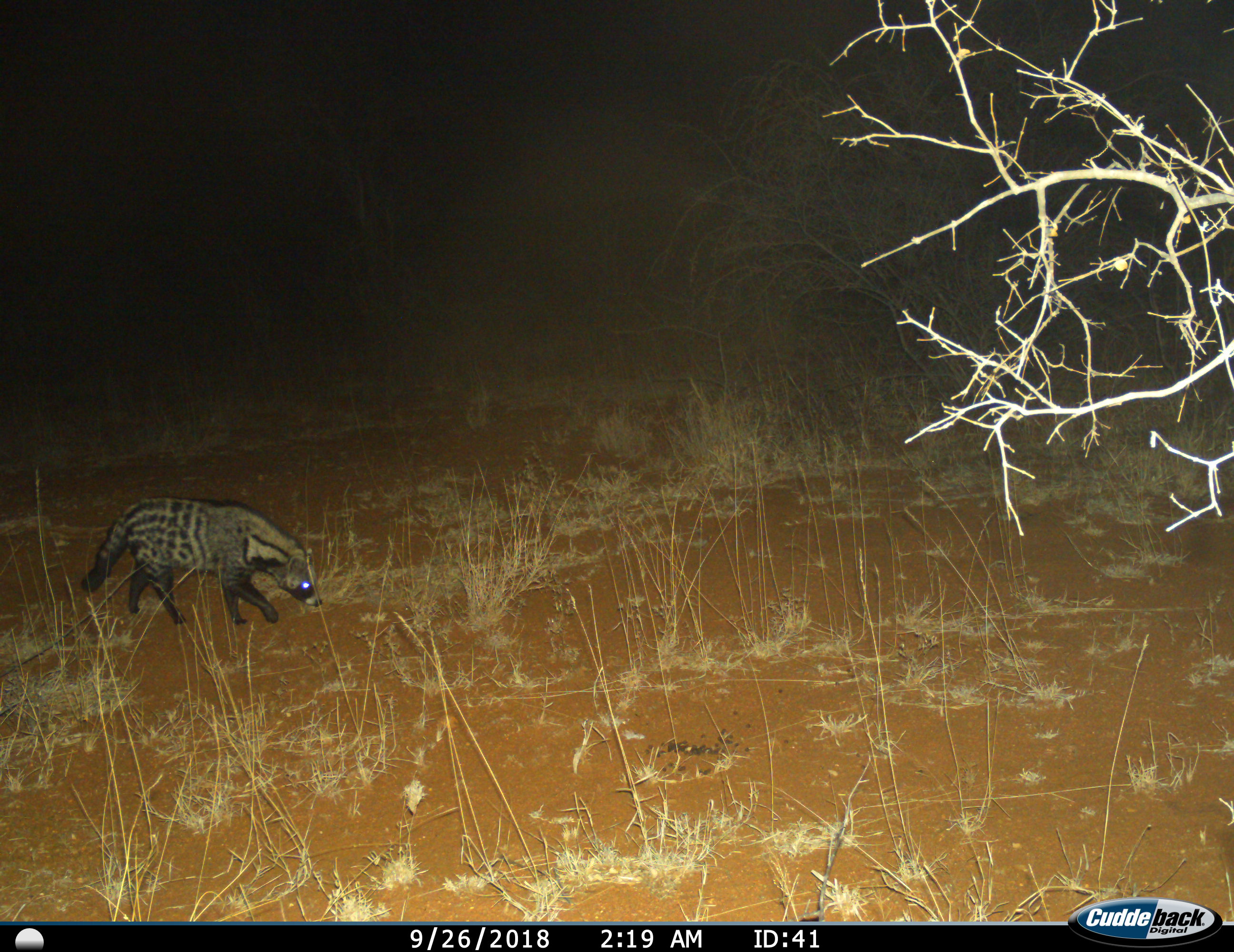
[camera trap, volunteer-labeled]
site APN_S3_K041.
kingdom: Animalia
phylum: Chordata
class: Mammalia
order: Carnivora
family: Viverridae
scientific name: Viverridae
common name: civet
Civet (Viverridae), count 1. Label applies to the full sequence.